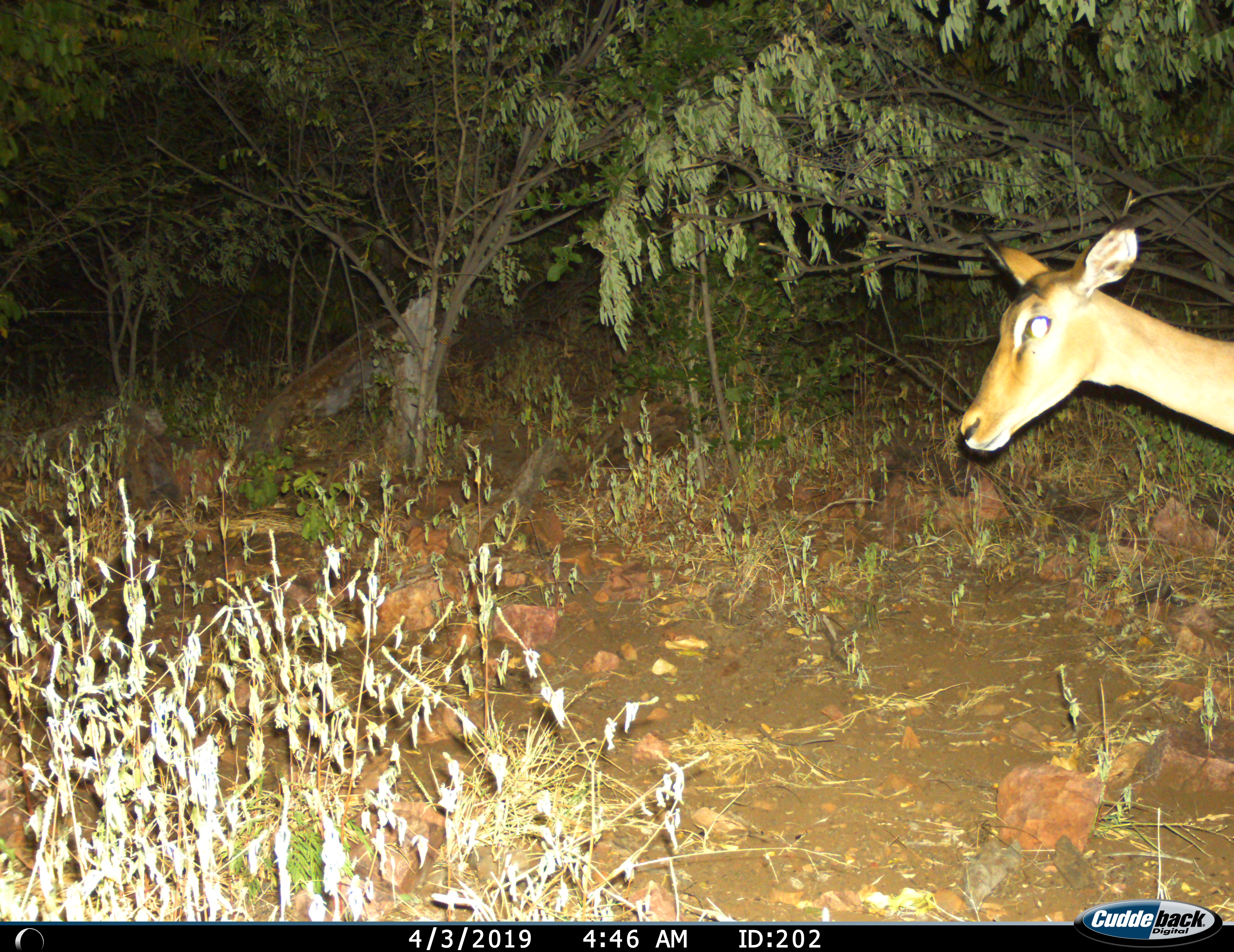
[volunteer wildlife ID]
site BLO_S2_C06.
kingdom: Animalia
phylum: Chordata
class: Mammalia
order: Artiodactyla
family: Bovidae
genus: Aepyceros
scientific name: Aepyceros melampus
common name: impala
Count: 1.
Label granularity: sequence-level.